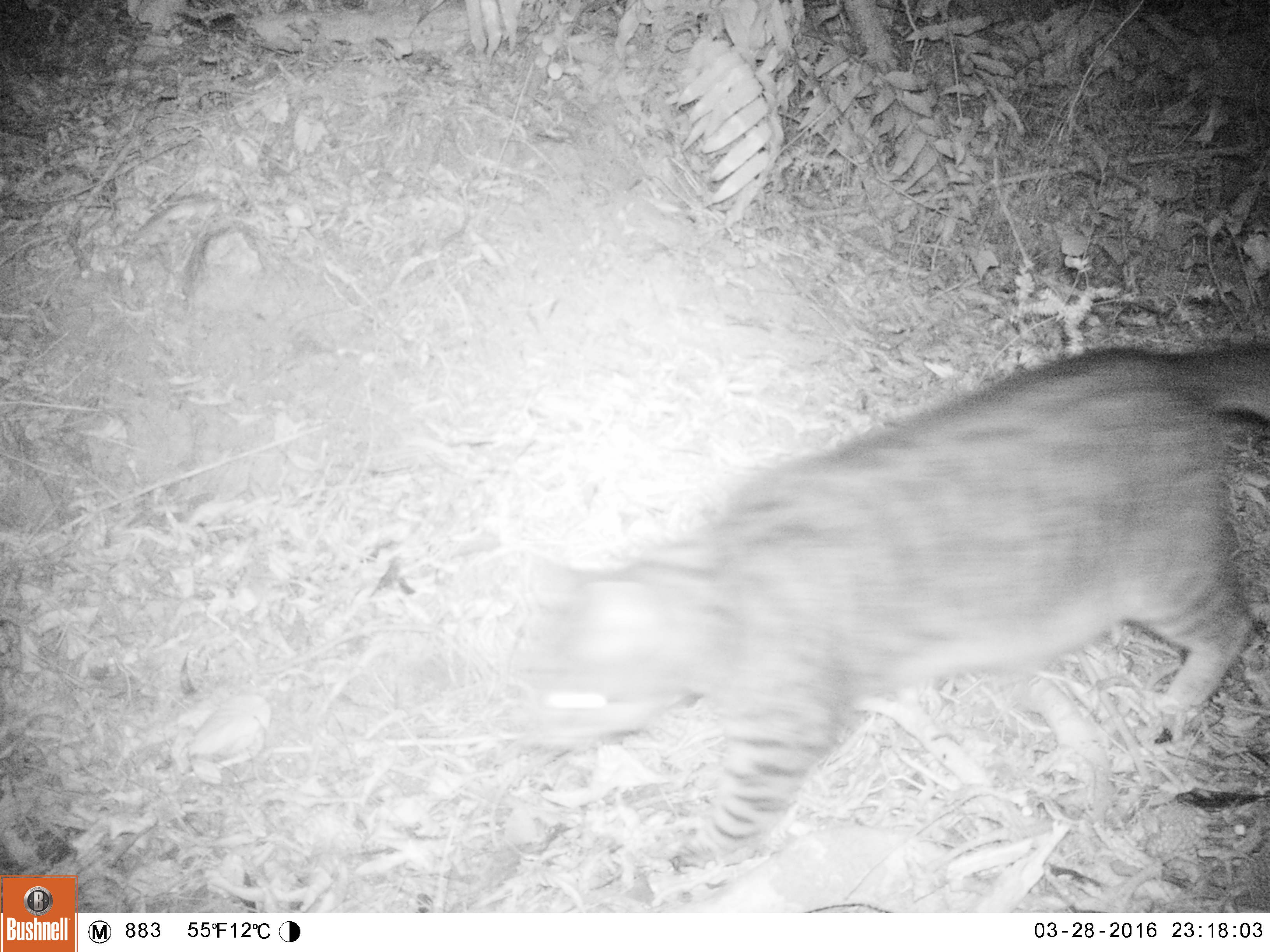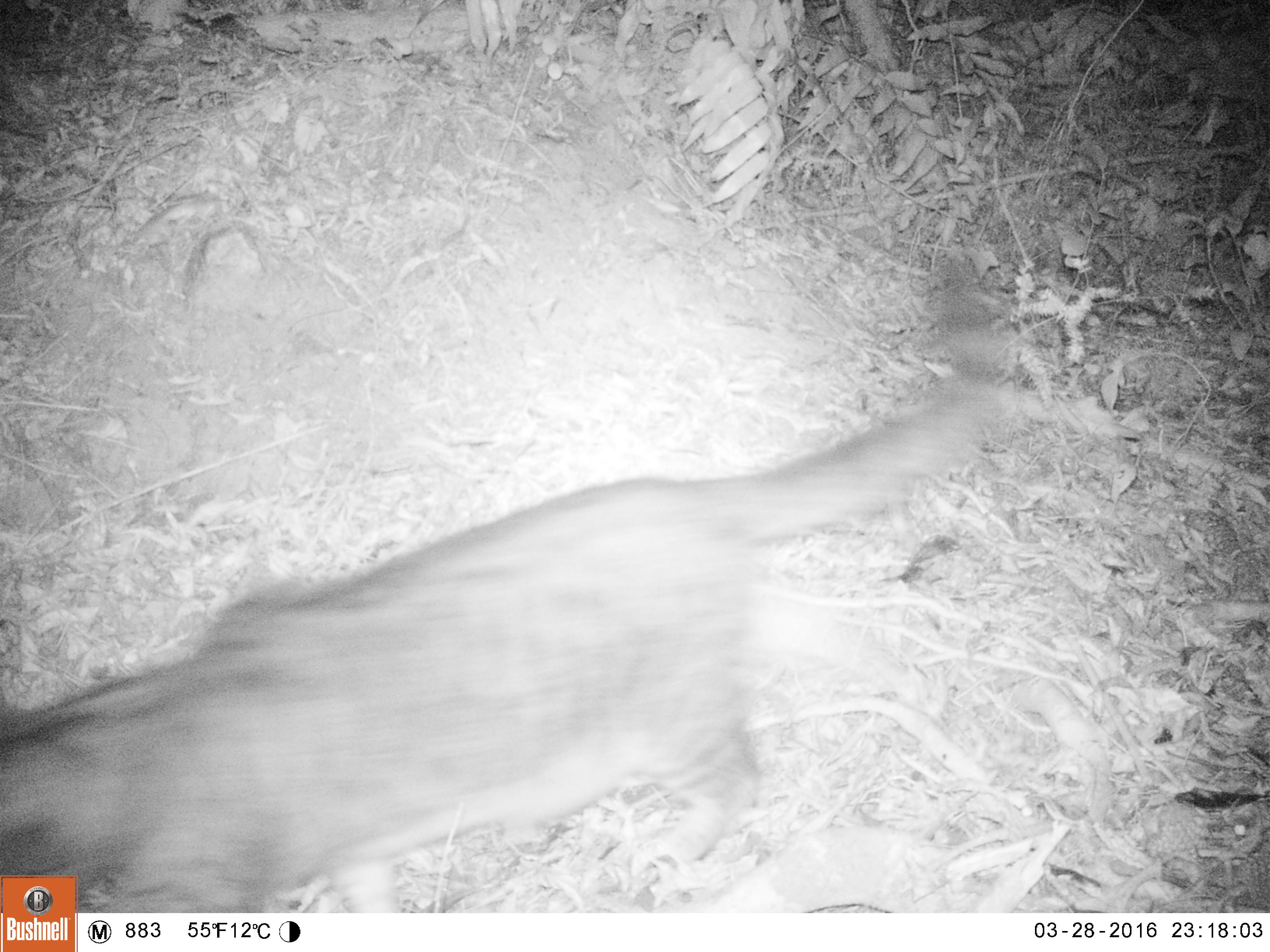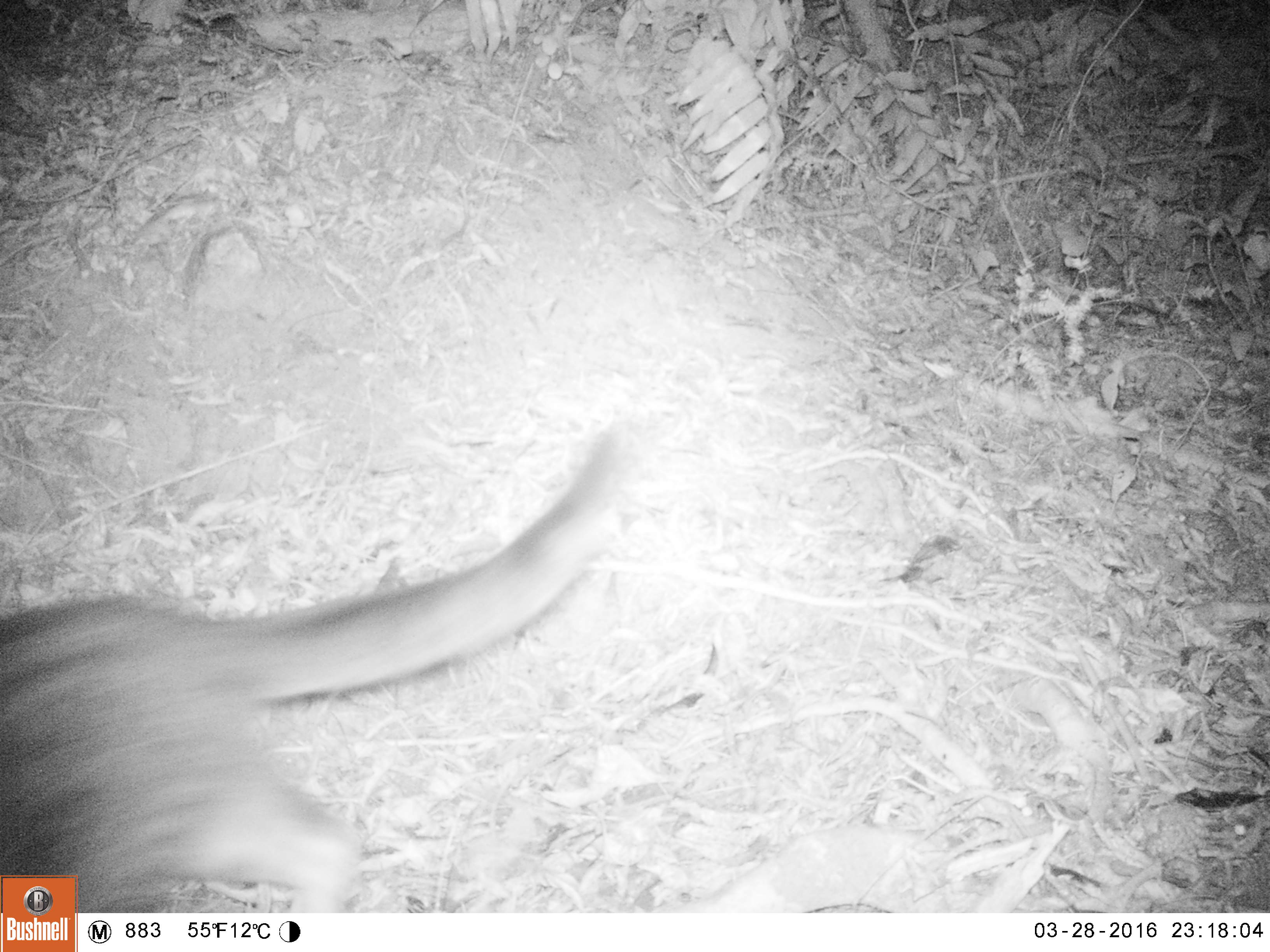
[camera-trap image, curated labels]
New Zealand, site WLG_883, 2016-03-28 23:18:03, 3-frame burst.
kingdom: Animalia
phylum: Chordata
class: Mammalia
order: Carnivora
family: Felidae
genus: Felis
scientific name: Felis catus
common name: domestic cat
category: cat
Cat (domestic cat) (Felis catus).